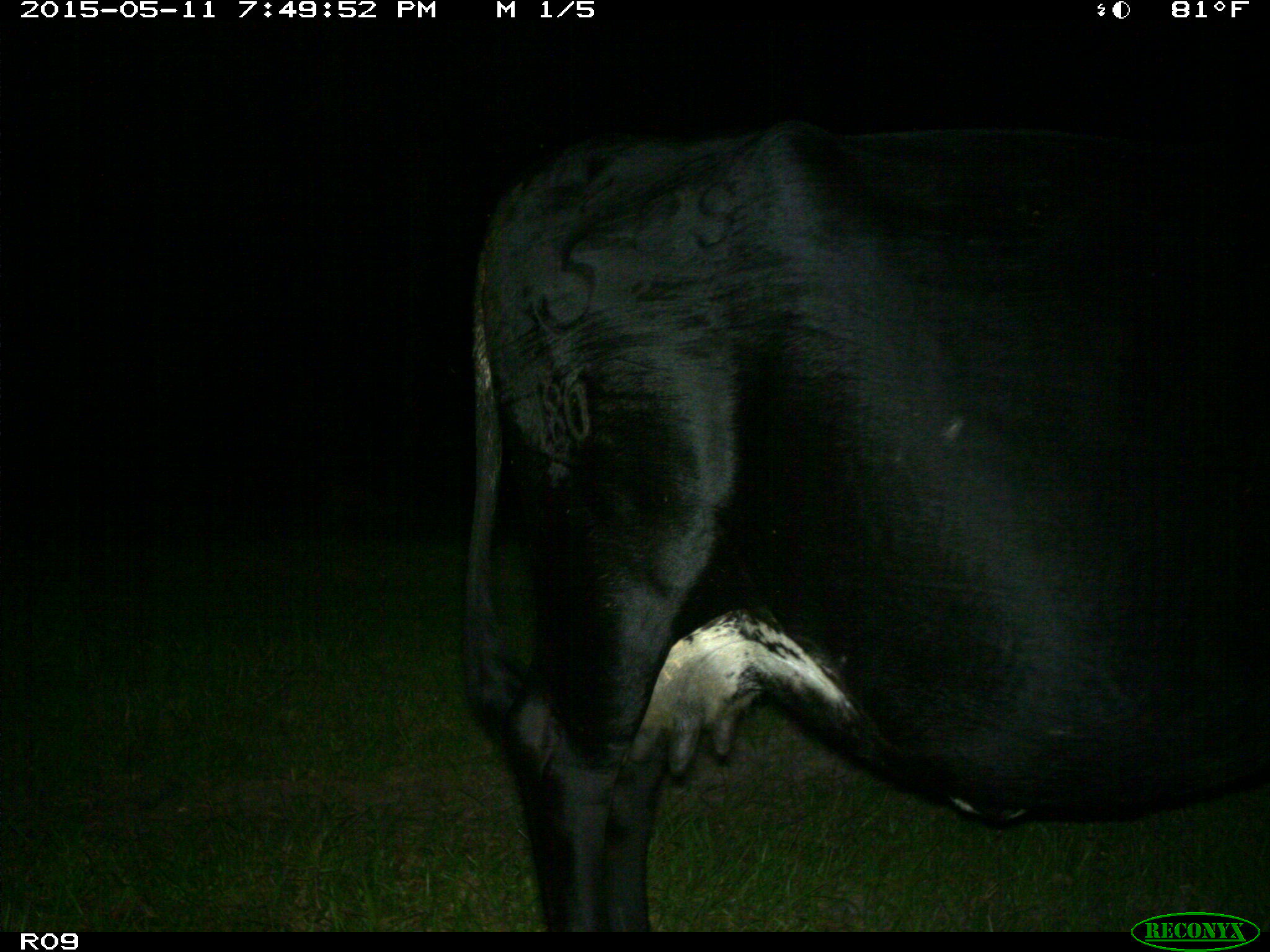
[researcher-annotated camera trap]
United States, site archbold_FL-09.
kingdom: Animalia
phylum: Chordata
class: Mammalia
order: Artiodactyla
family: Bovidae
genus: Bos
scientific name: Bos taurus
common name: domestic cow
Bos taurus (domestic cow).